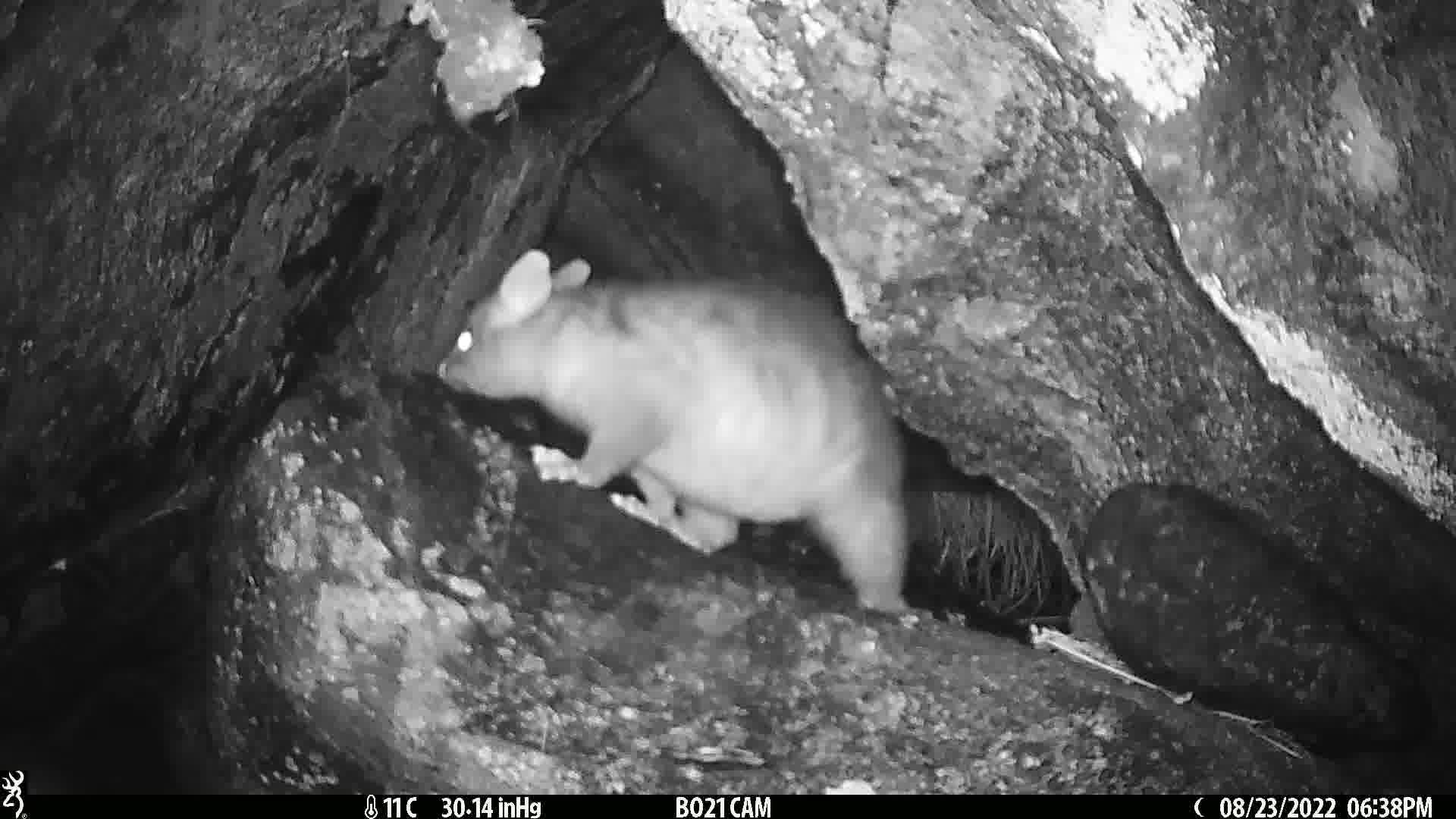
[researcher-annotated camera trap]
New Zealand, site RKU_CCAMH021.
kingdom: Animalia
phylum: Chordata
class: Mammalia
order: Diprotodontia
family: Phalangeridae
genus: Trichosurus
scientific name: Trichosurus vulpecula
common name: common brushtail possum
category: possum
Possum (common brushtail possum) (Trichosurus vulpecula).